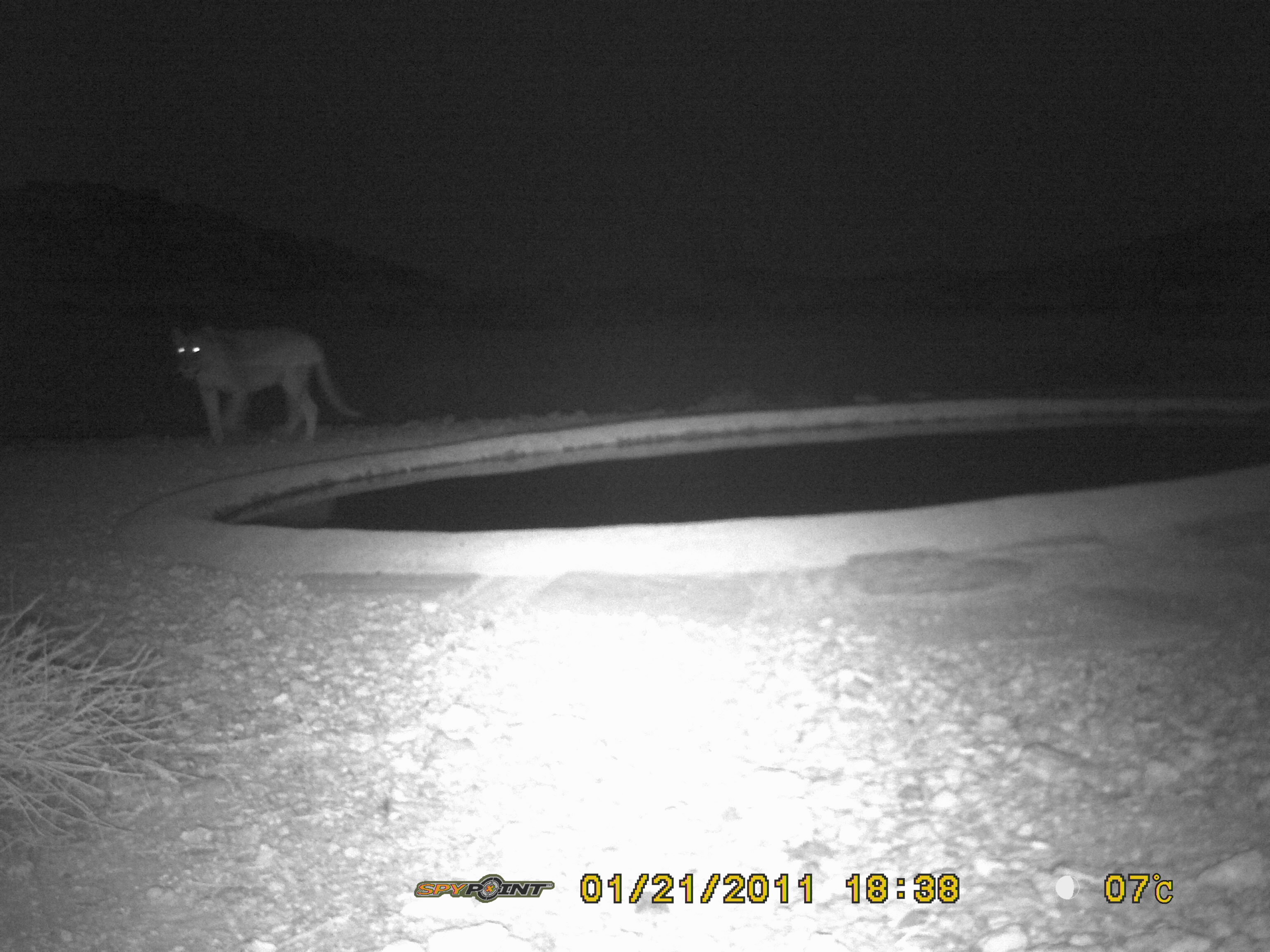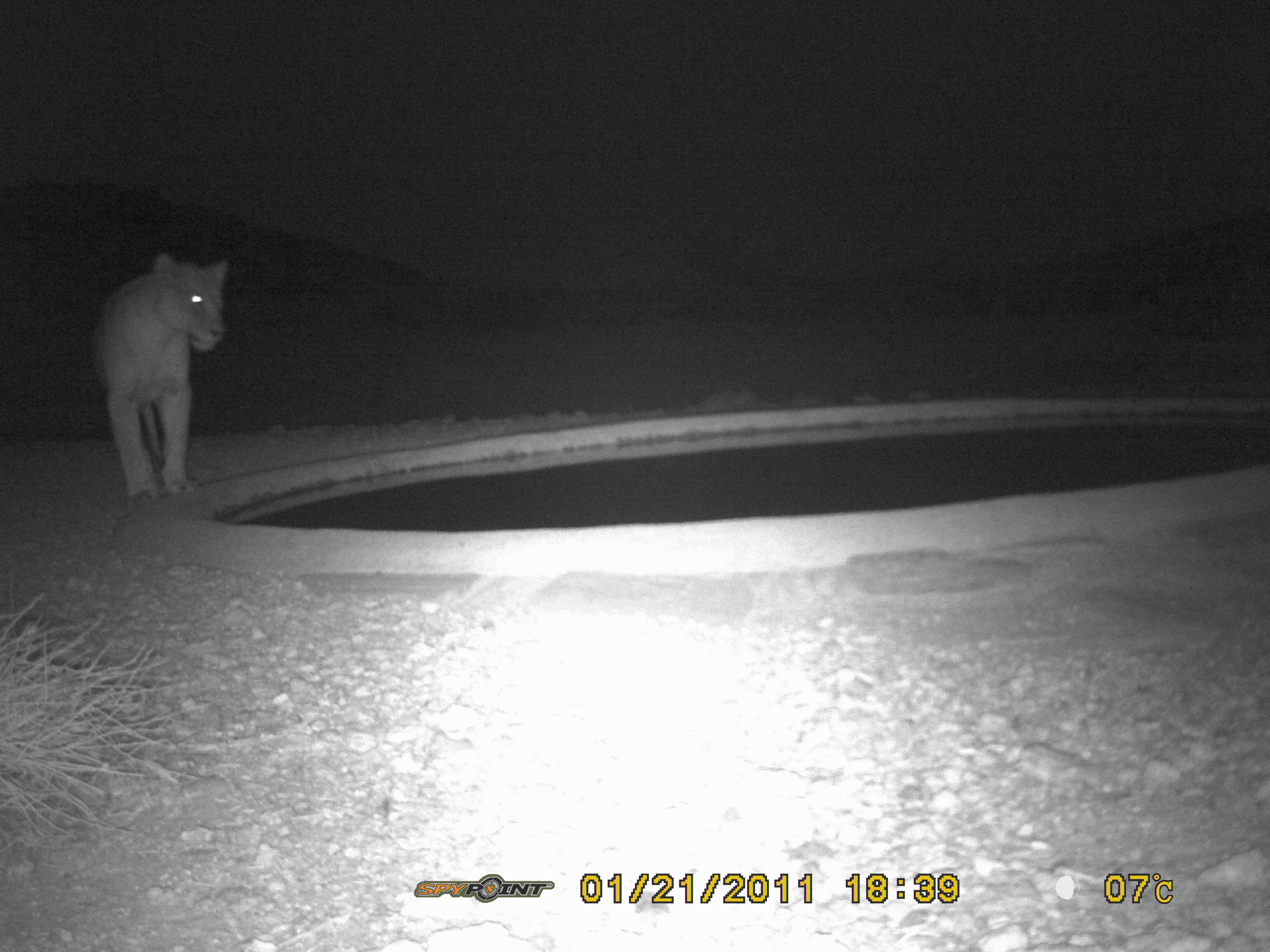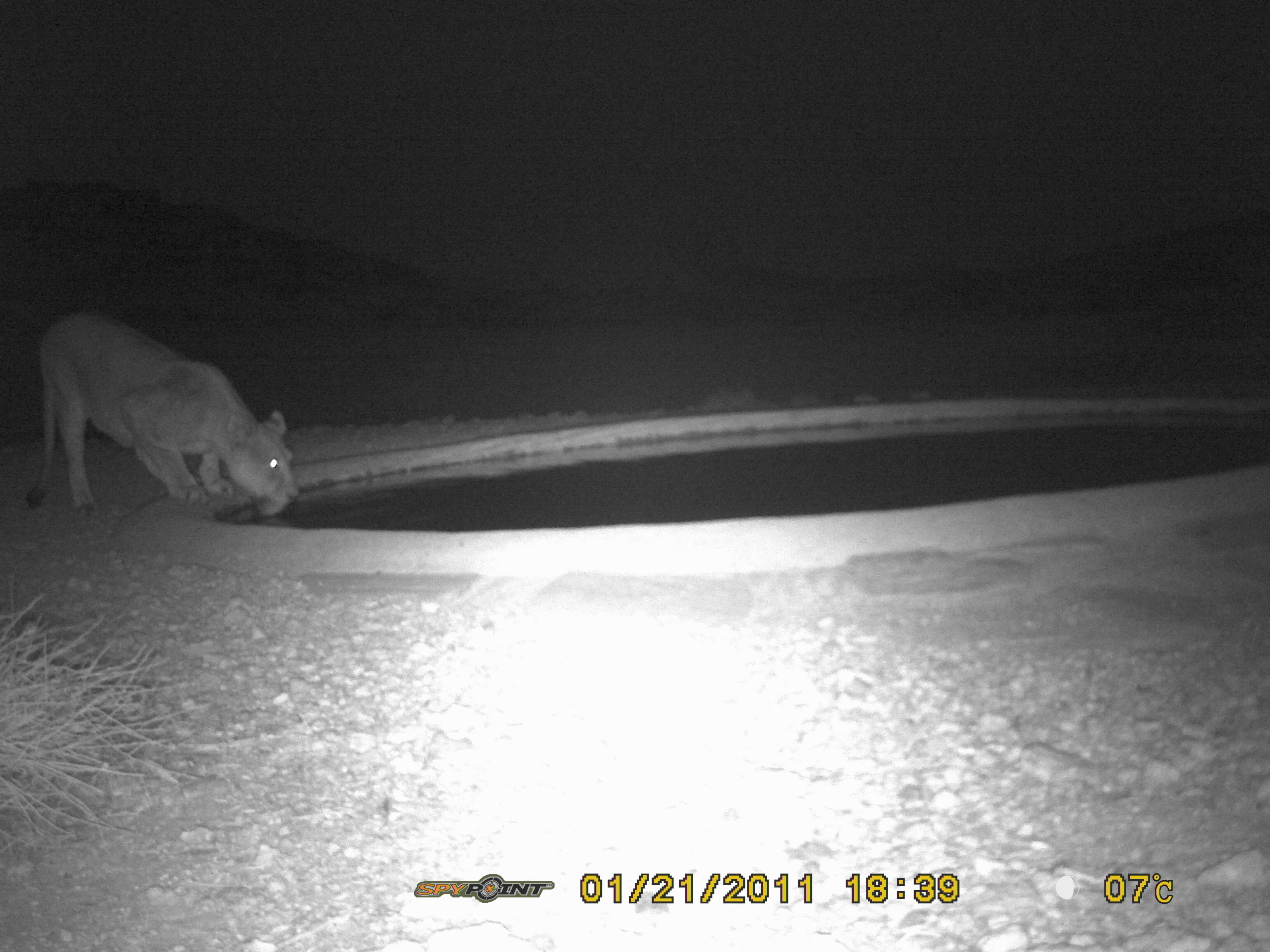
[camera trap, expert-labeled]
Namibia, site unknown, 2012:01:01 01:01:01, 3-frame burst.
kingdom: Animalia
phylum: Chordata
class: Mammalia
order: Carnivora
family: Felidae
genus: Panthera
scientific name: Panthera leo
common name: lion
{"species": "Panthera leo (lion)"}